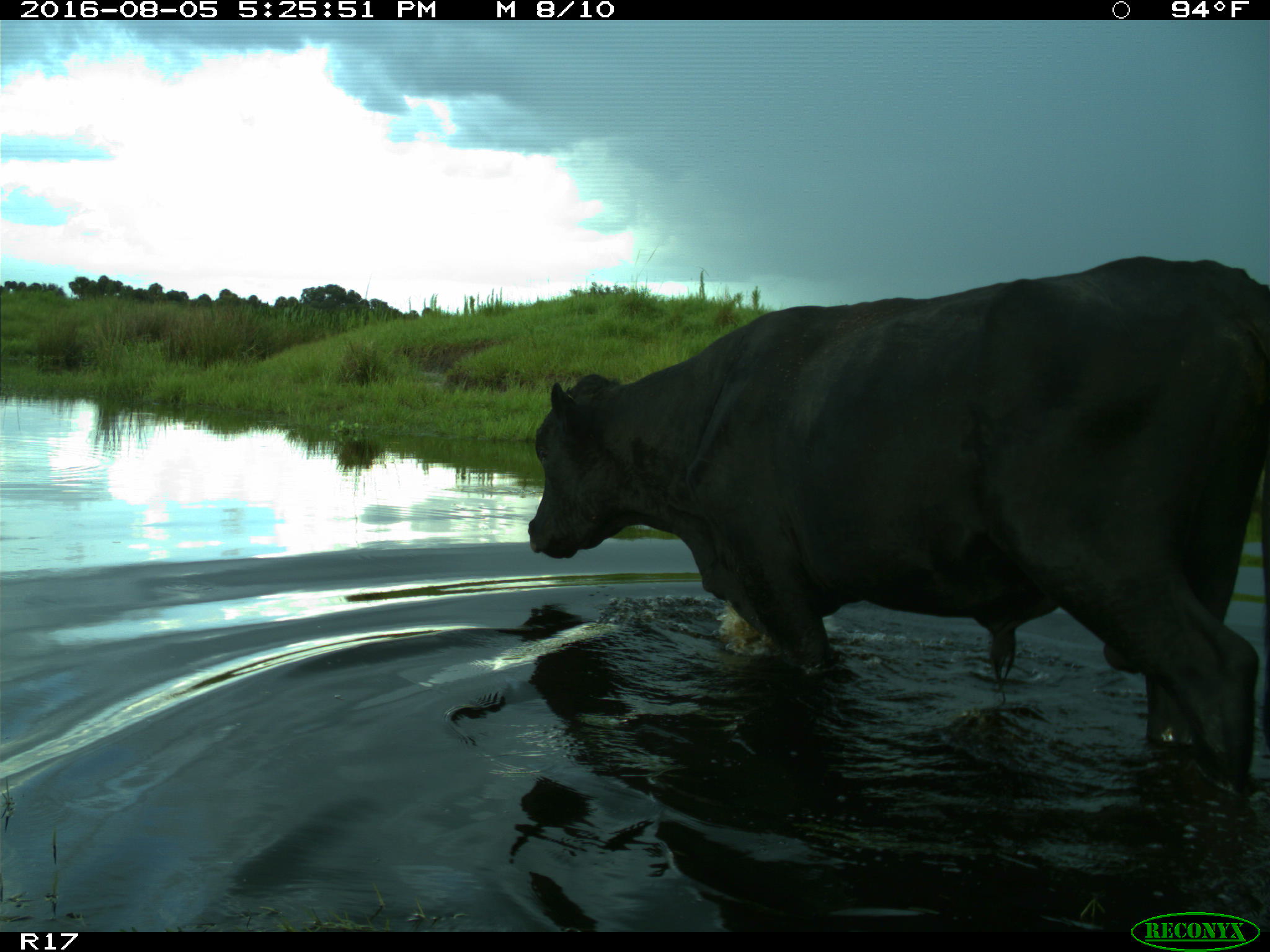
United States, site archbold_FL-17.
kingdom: Animalia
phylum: Chordata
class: Mammalia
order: Artiodactyla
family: Bovidae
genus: Bos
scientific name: Bos taurus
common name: domestic cow